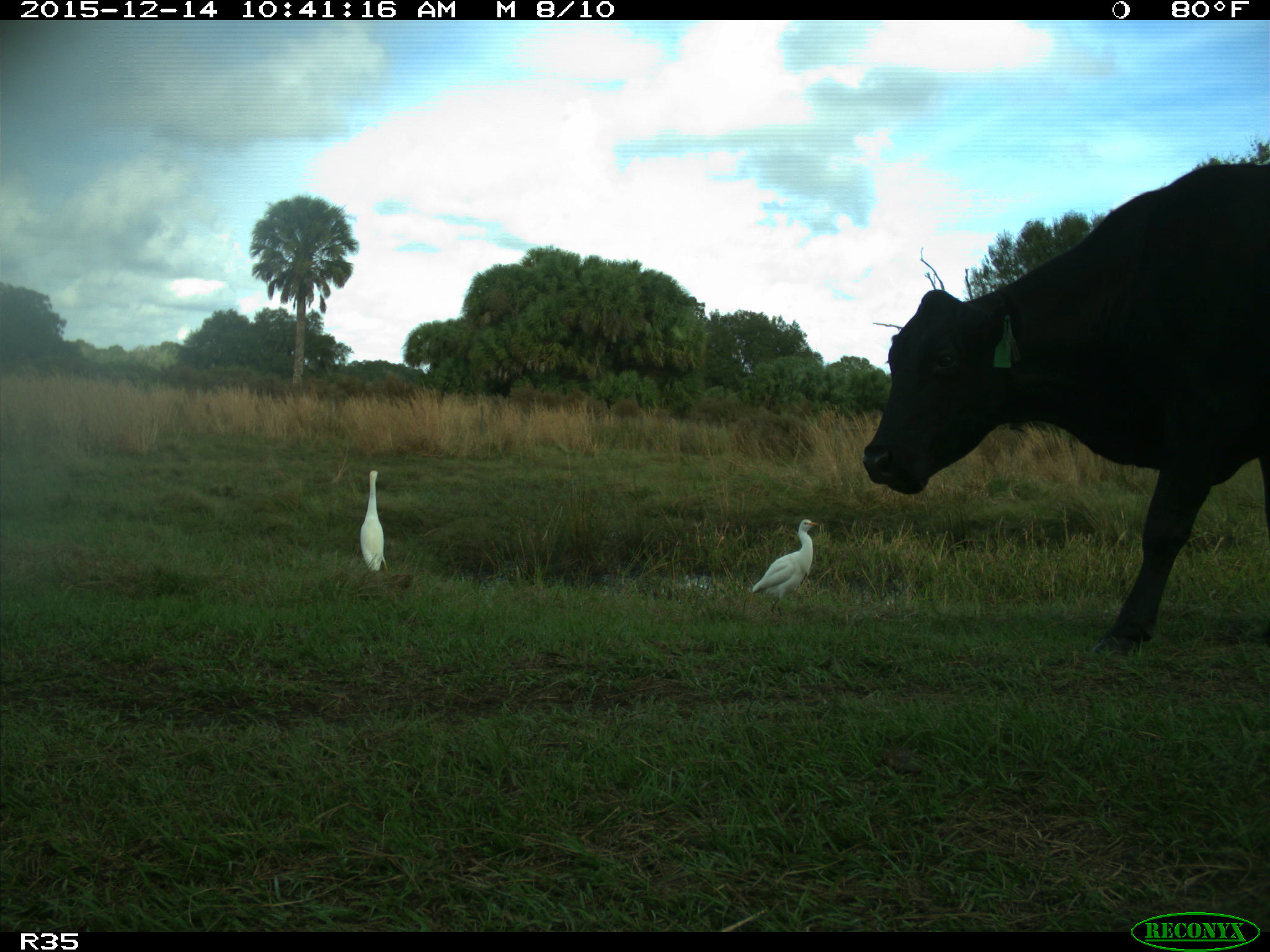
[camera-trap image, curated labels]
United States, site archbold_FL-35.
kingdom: Animalia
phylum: Chordata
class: Mammalia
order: Artiodactyla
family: Bovidae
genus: Bos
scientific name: Bos taurus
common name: domestic cow